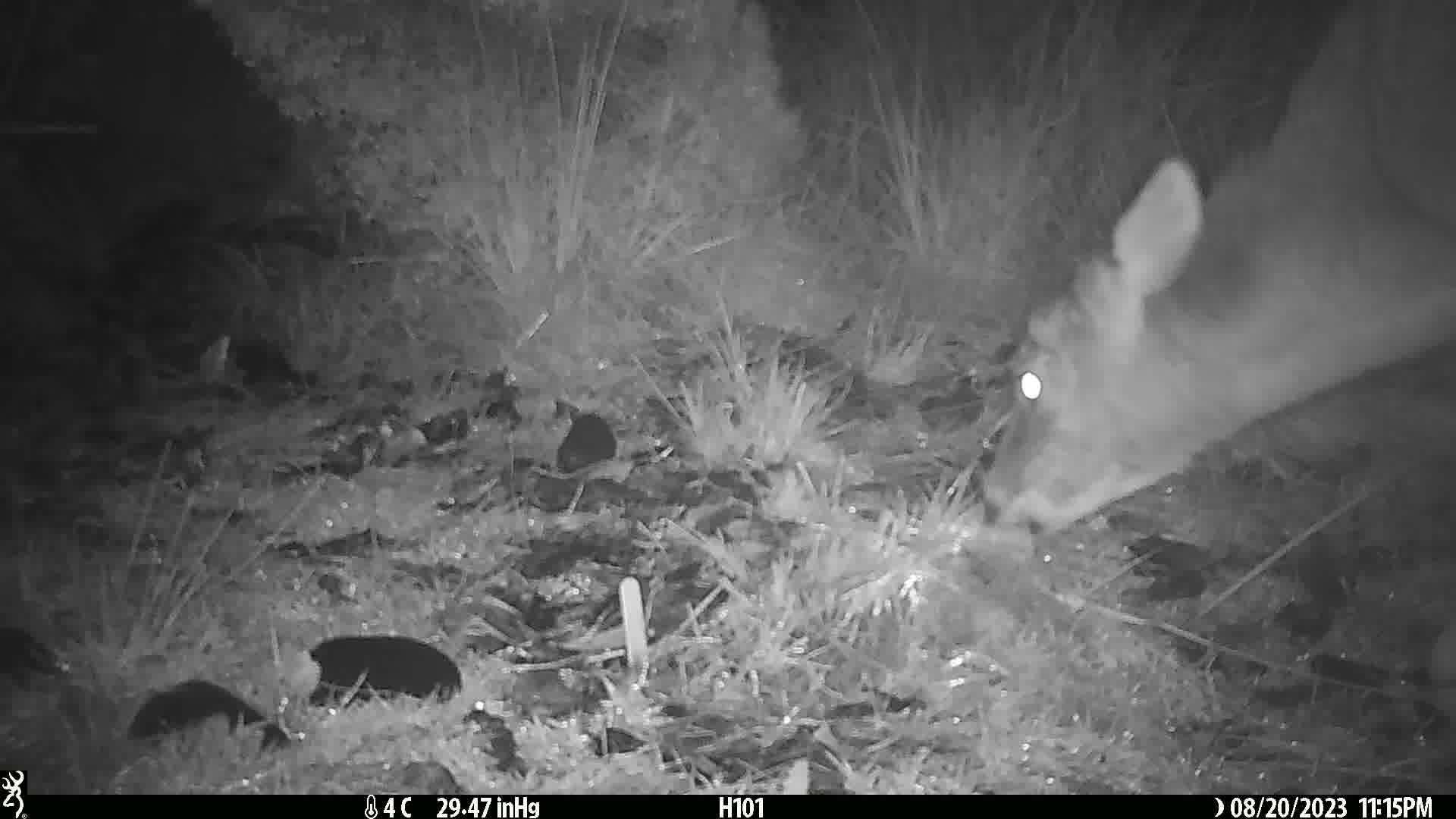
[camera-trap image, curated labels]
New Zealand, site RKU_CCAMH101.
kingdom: Animalia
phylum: Chordata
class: Mammalia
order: Artiodactyla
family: Cervidae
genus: Odocoileus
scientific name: Odocoileus virginianus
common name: white-tailed deer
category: white tailed deer